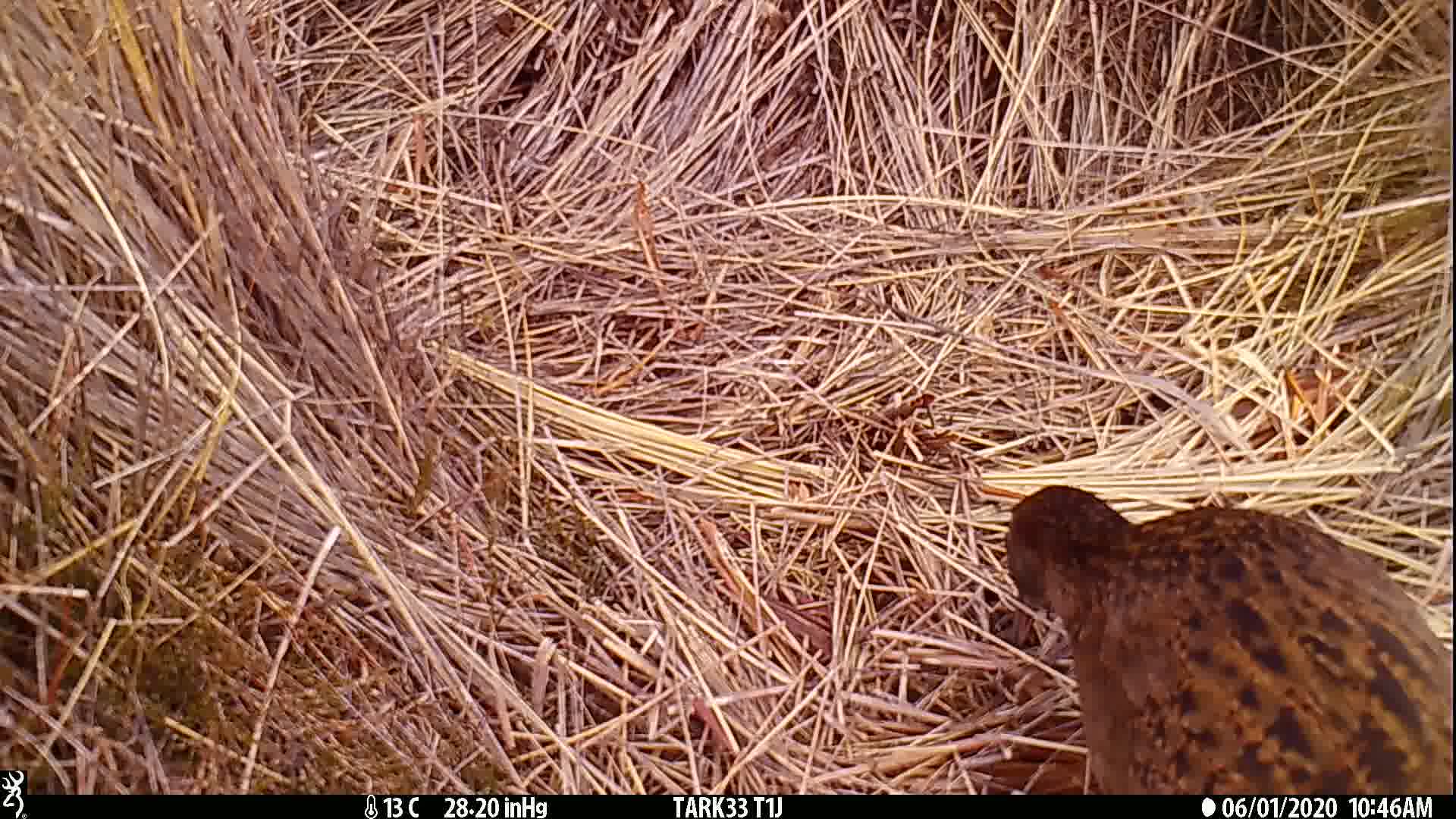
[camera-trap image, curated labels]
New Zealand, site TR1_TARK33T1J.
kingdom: Animalia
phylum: Chordata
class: Aves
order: Gruiformes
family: Rallidae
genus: Gallirallus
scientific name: Gallirallus australis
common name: weka